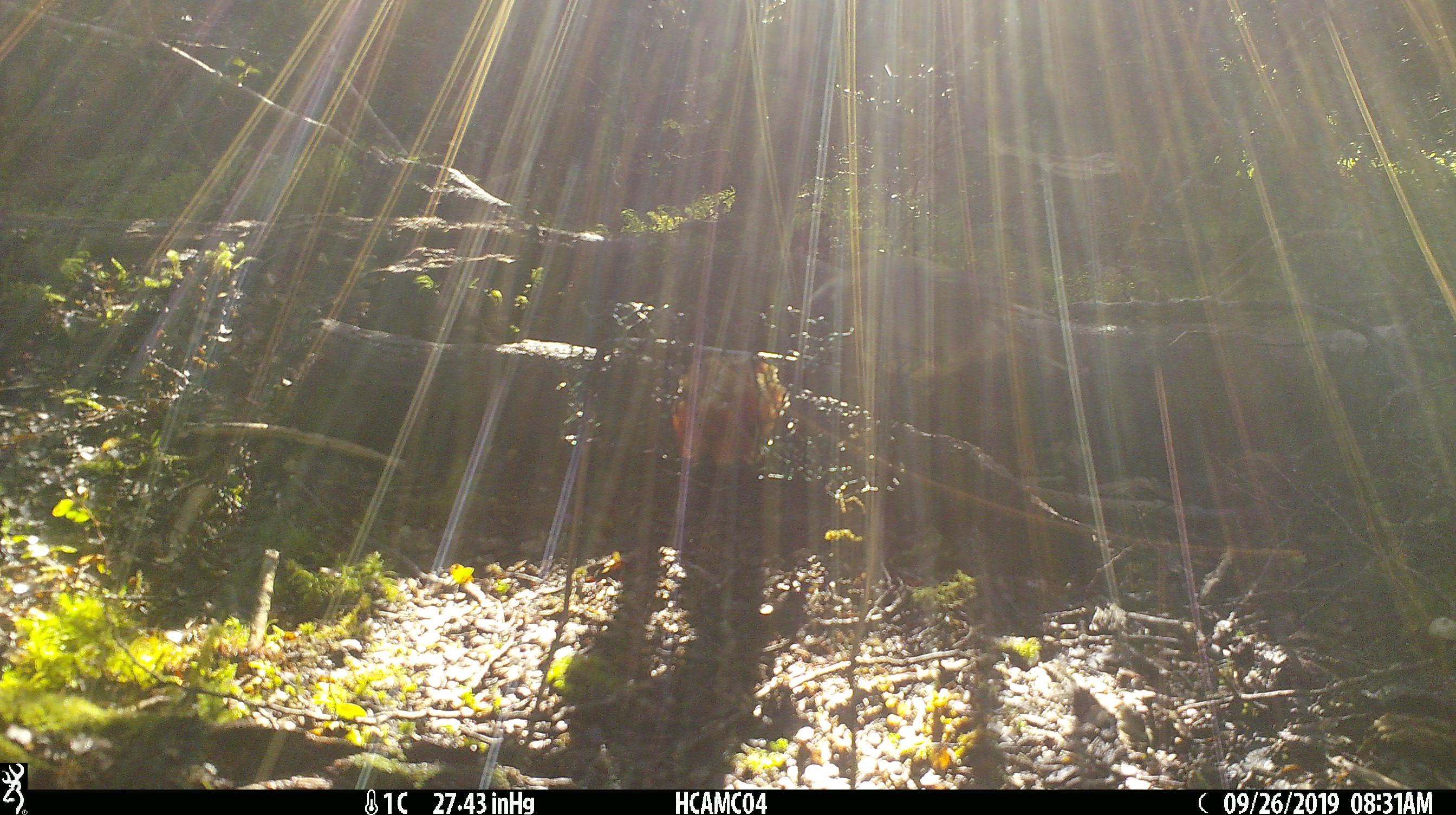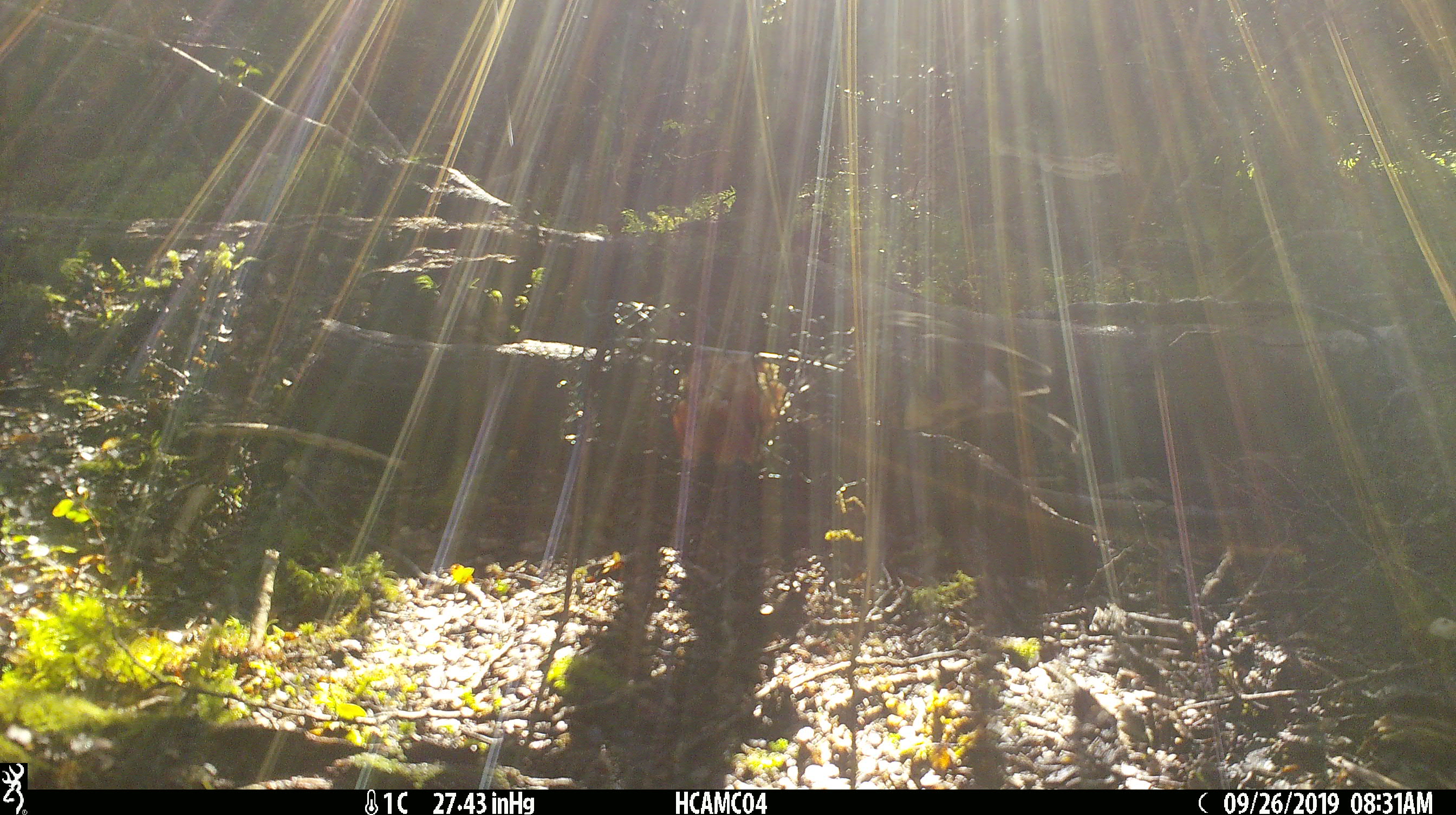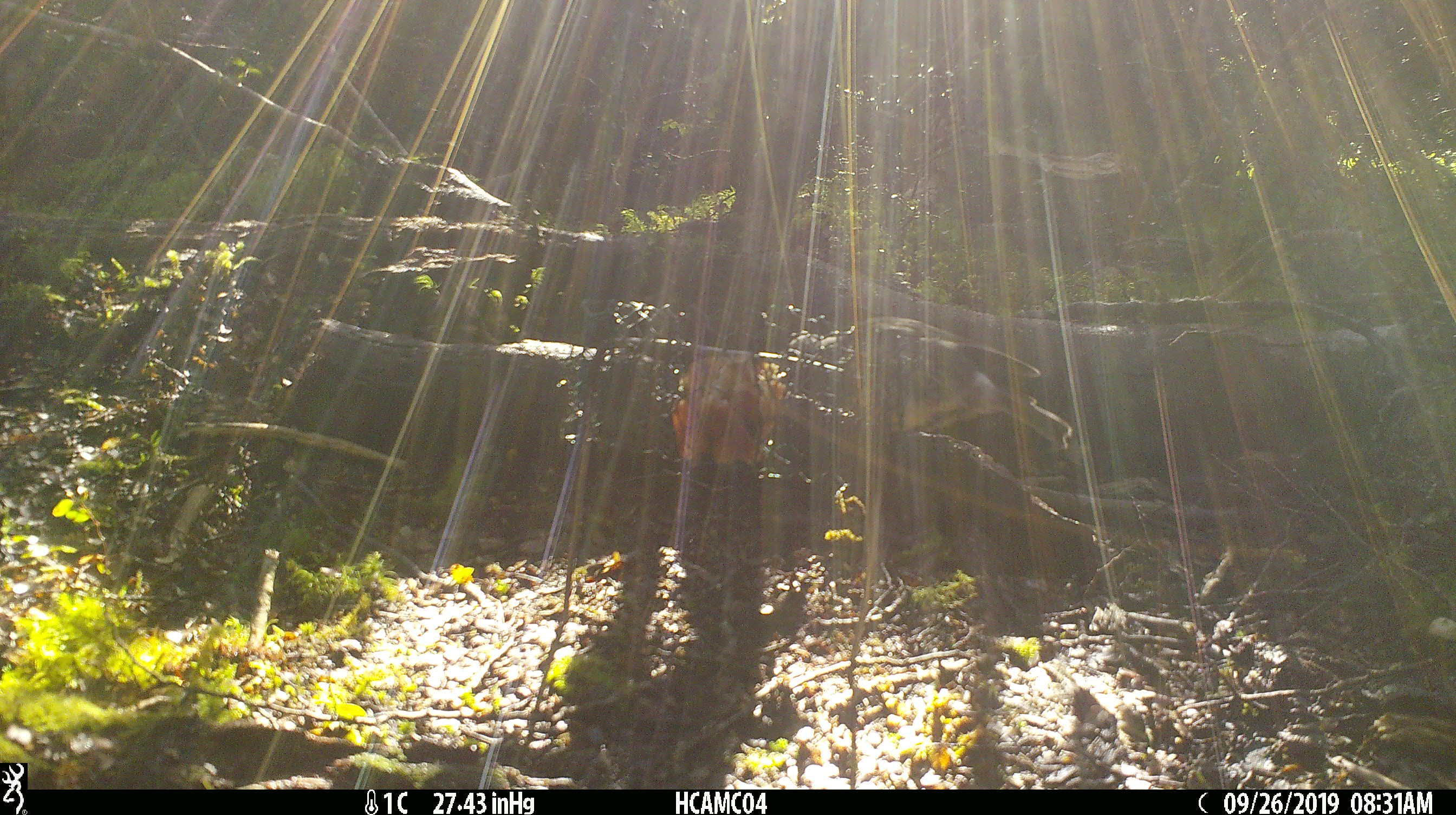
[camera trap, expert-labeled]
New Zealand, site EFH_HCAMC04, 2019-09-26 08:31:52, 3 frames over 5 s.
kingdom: Animalia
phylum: Chordata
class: Aves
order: Passeriformes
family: Petroicidae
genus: Petroica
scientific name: Petroica australis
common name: new zealand robin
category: robin